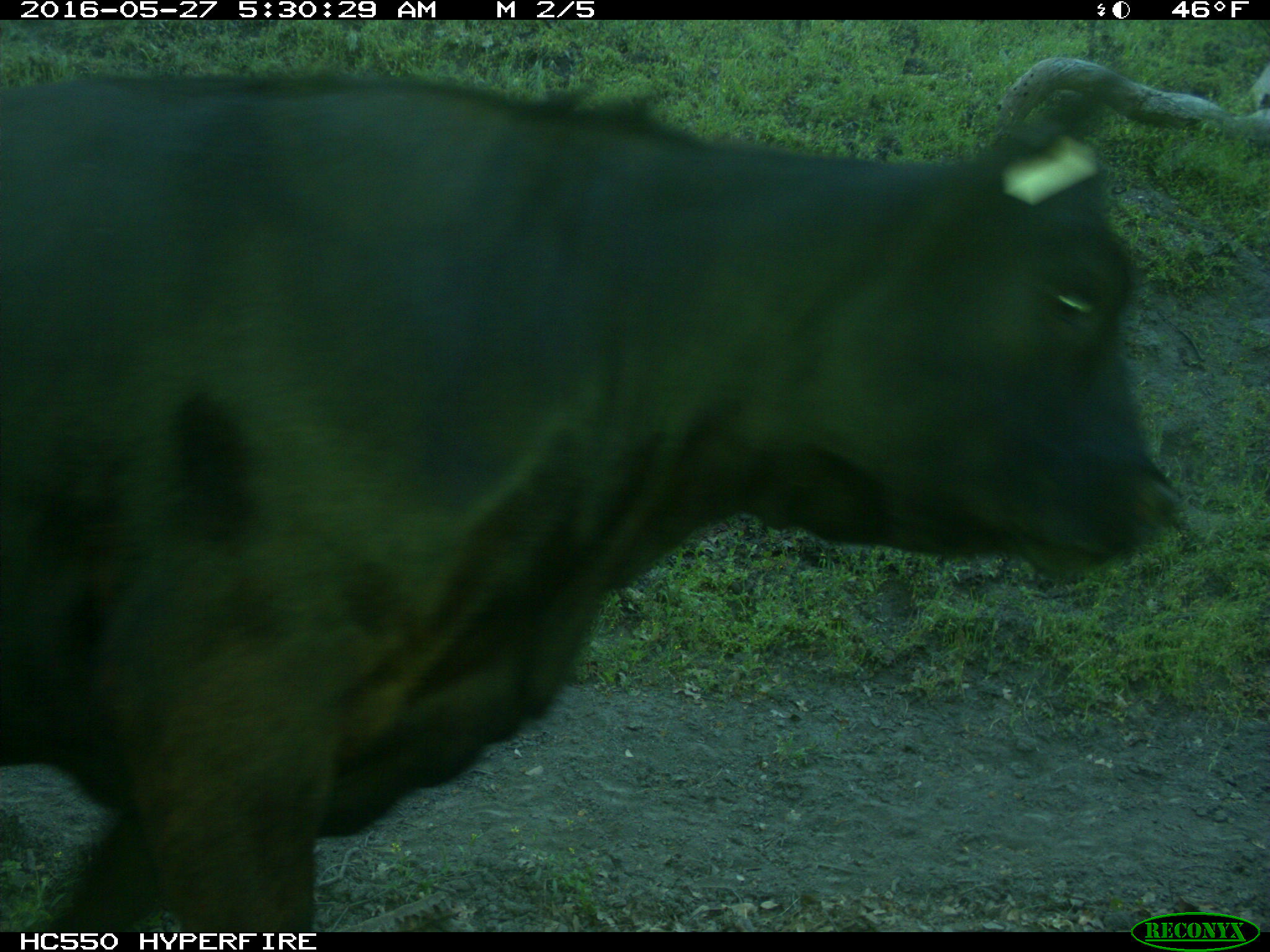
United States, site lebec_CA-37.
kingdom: Animalia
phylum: Chordata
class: Mammalia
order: Artiodactyla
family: Bovidae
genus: Bos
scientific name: Bos taurus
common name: domestic cow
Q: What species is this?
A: Bos taurus (domestic cow).